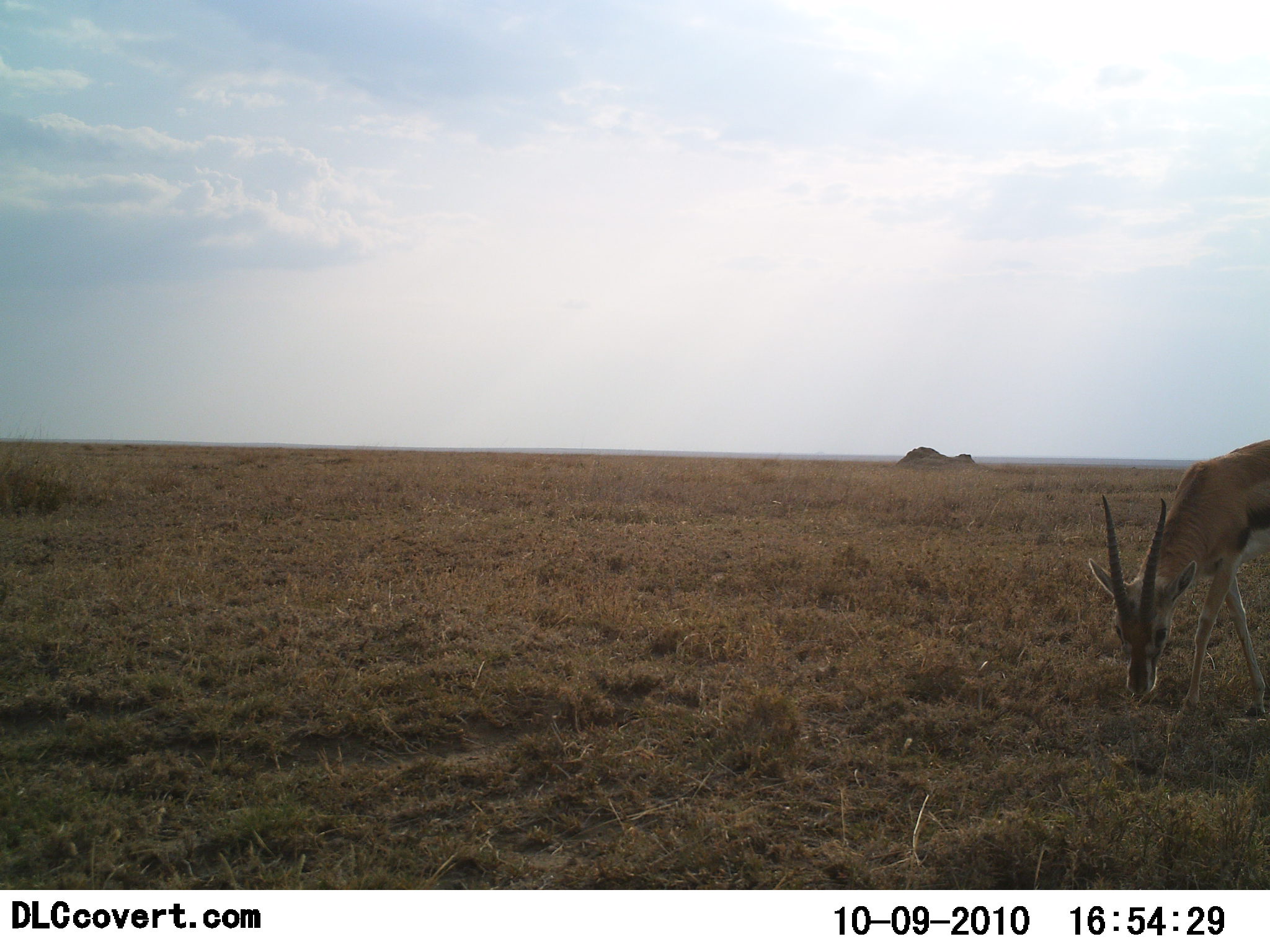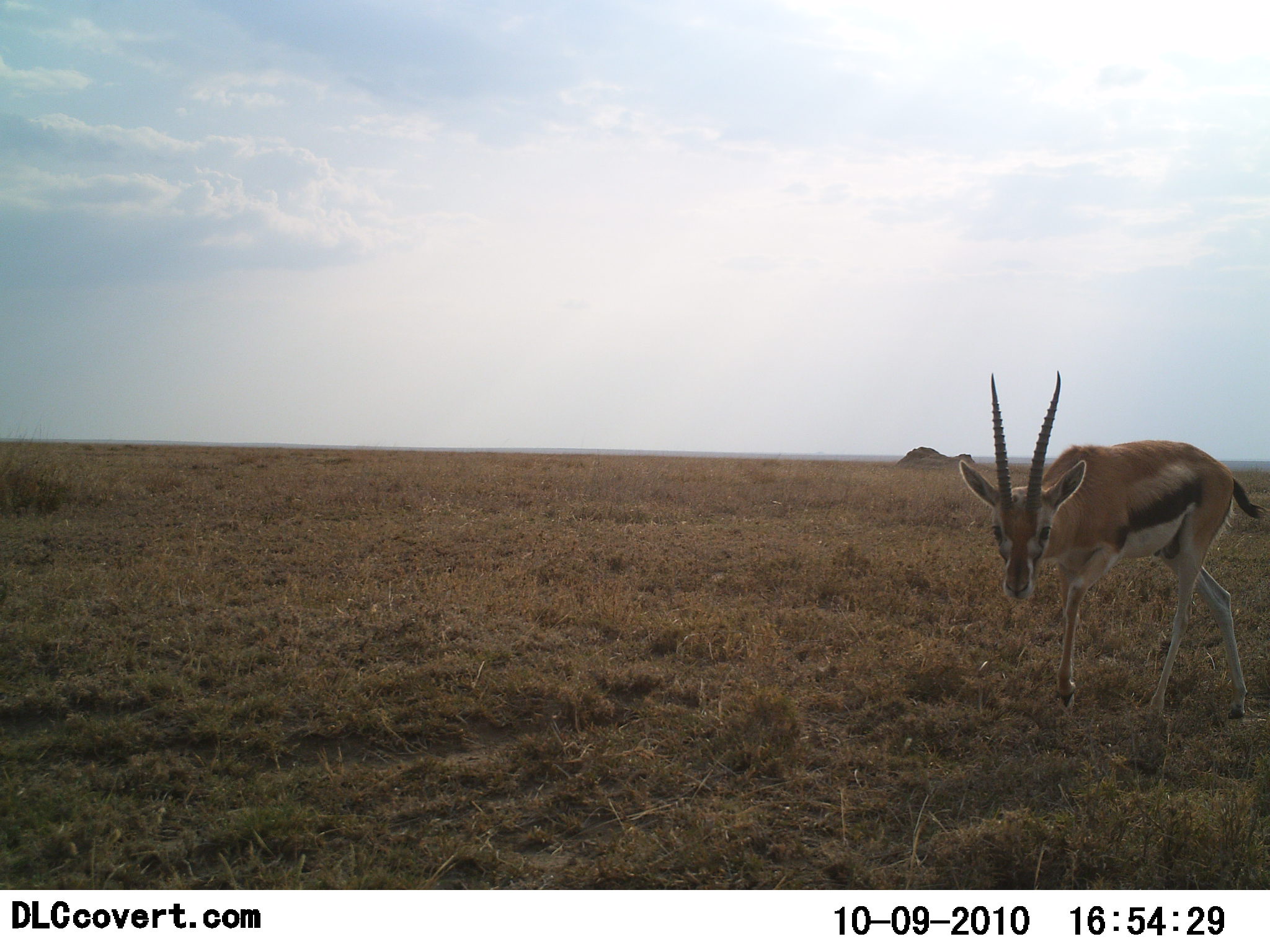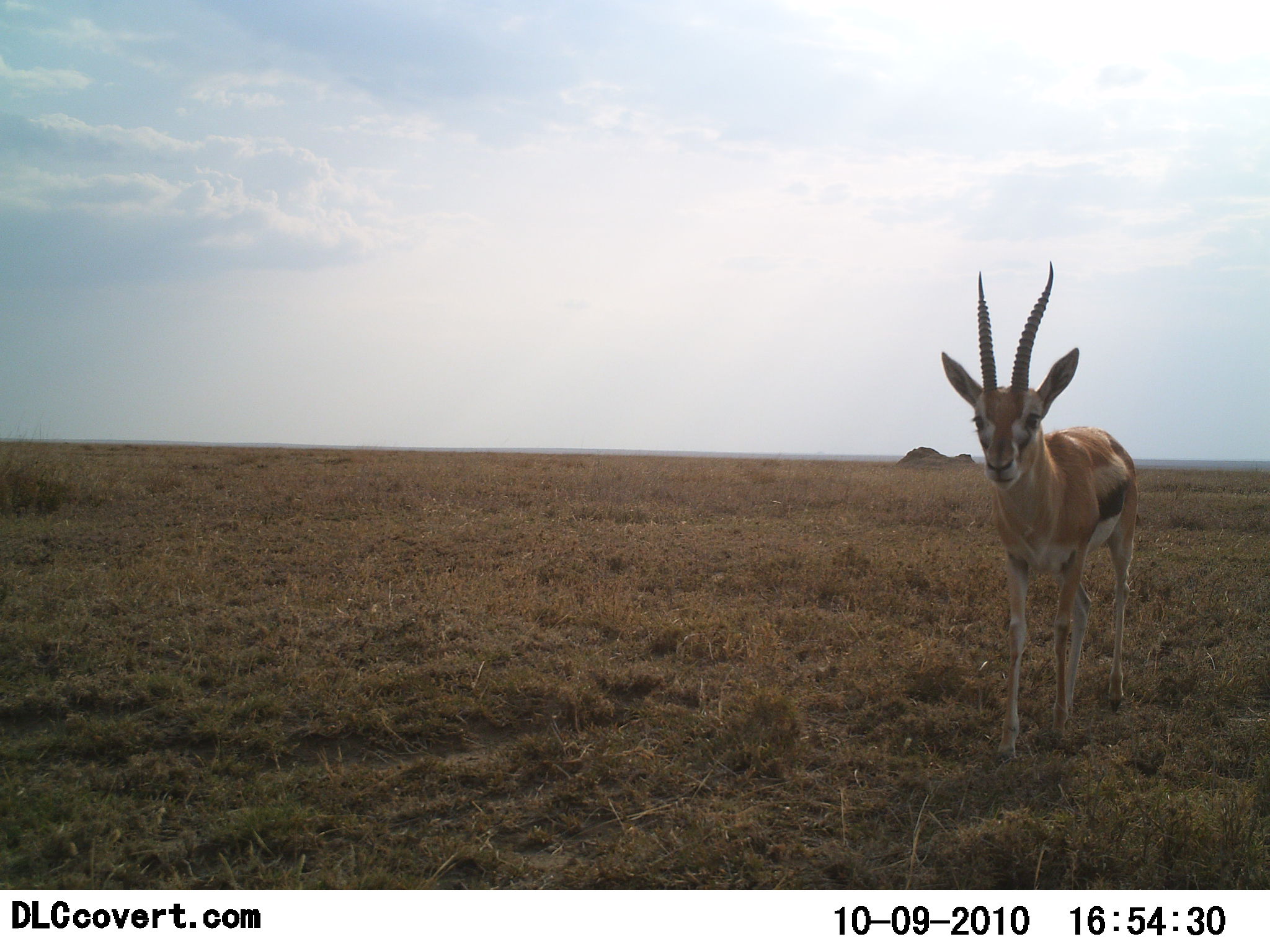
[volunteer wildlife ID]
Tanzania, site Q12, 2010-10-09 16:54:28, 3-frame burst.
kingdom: Animalia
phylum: Chordata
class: Mammalia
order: Artiodactyla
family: Bovidae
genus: Eudorcas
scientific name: Eudorcas thomsonii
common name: thomson's gazelle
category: gazellethomsons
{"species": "gazellethomsons (thomson's gazelle) (Eudorcas thomsonii)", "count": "1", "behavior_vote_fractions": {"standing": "43%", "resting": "0%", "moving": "71%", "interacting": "7%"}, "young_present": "0%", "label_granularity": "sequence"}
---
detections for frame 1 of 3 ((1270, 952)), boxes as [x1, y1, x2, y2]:
animal: [1088, 439, 1270, 720]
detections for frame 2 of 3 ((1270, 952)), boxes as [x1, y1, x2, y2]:
animal: [959, 370, 1270, 723]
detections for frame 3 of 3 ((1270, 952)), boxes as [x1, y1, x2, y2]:
animal: [940, 260, 1140, 762]